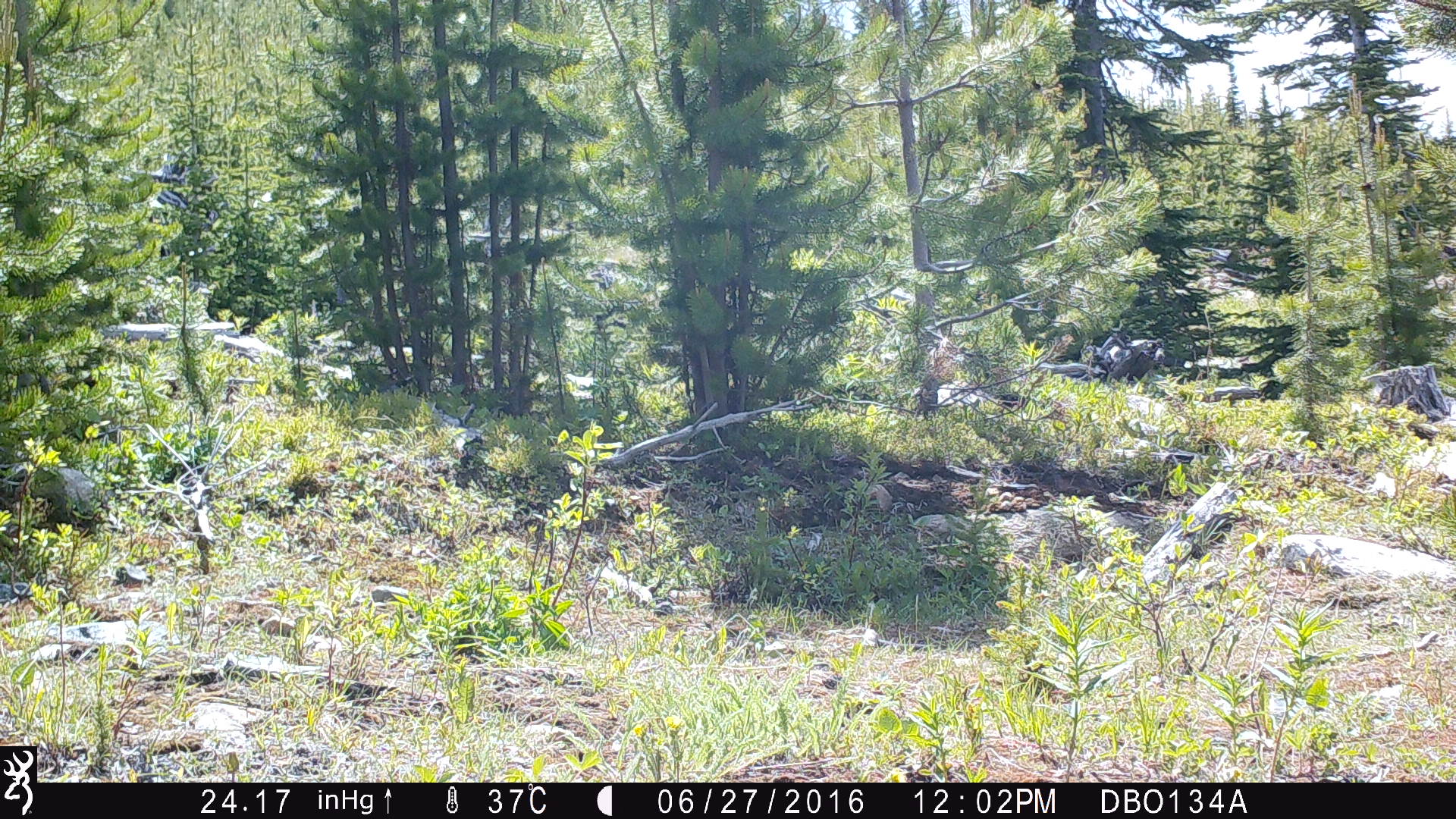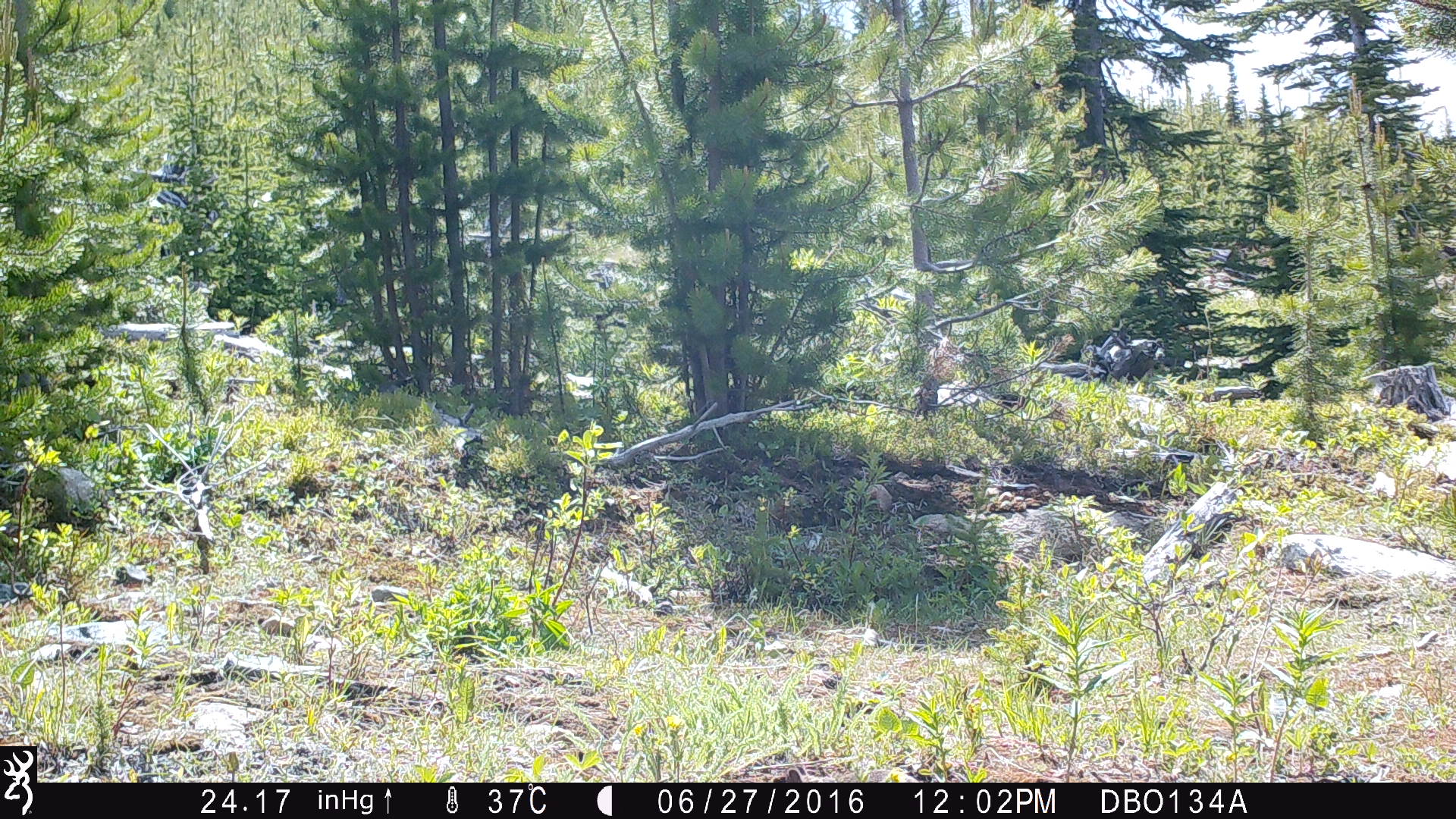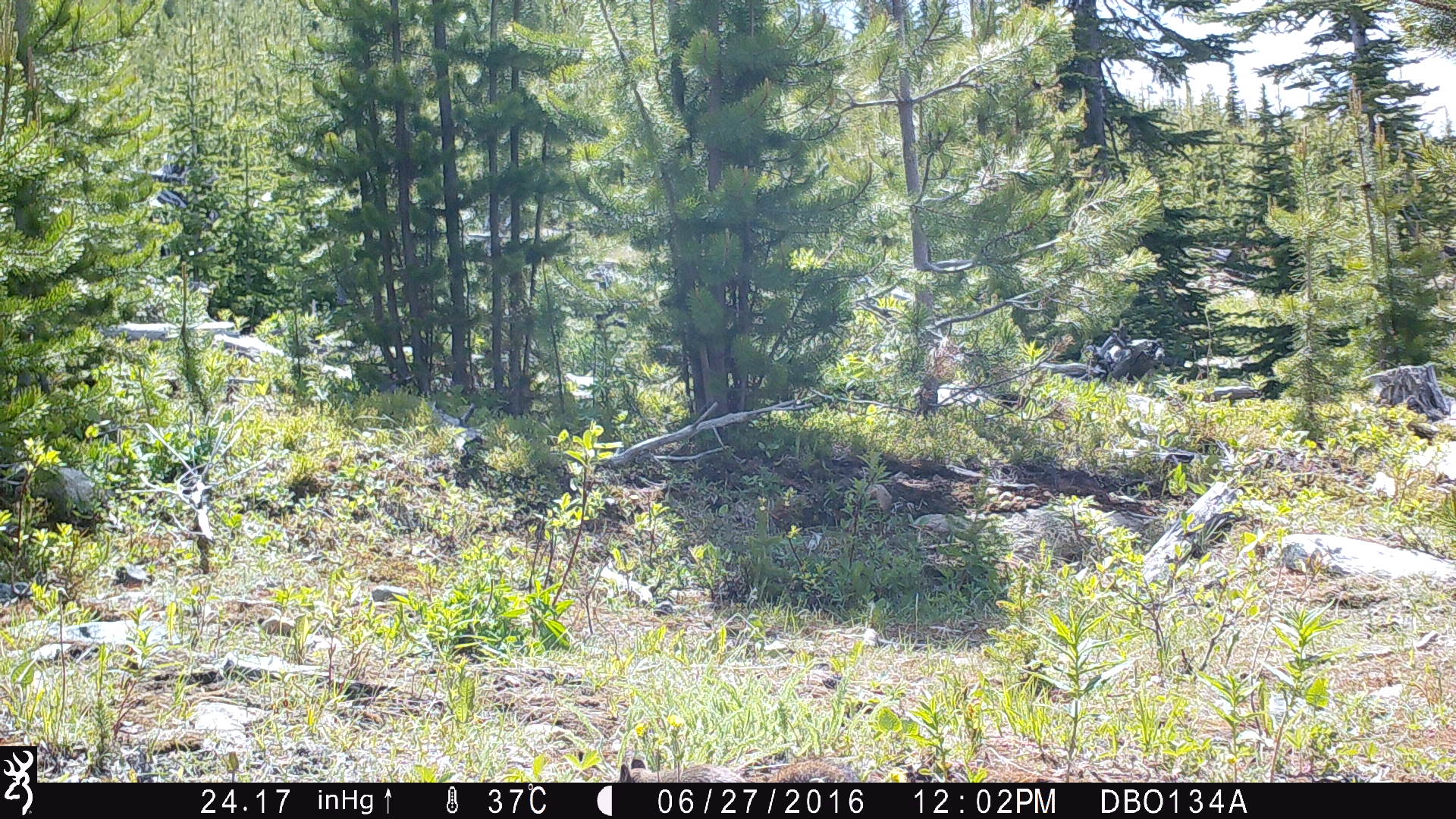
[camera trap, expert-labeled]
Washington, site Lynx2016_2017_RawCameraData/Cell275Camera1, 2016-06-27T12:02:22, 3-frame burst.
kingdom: Animalia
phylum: Chordata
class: Mammalia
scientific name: Mammalia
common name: small mammal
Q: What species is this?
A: Small mammal (Mammalia).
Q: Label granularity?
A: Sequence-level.